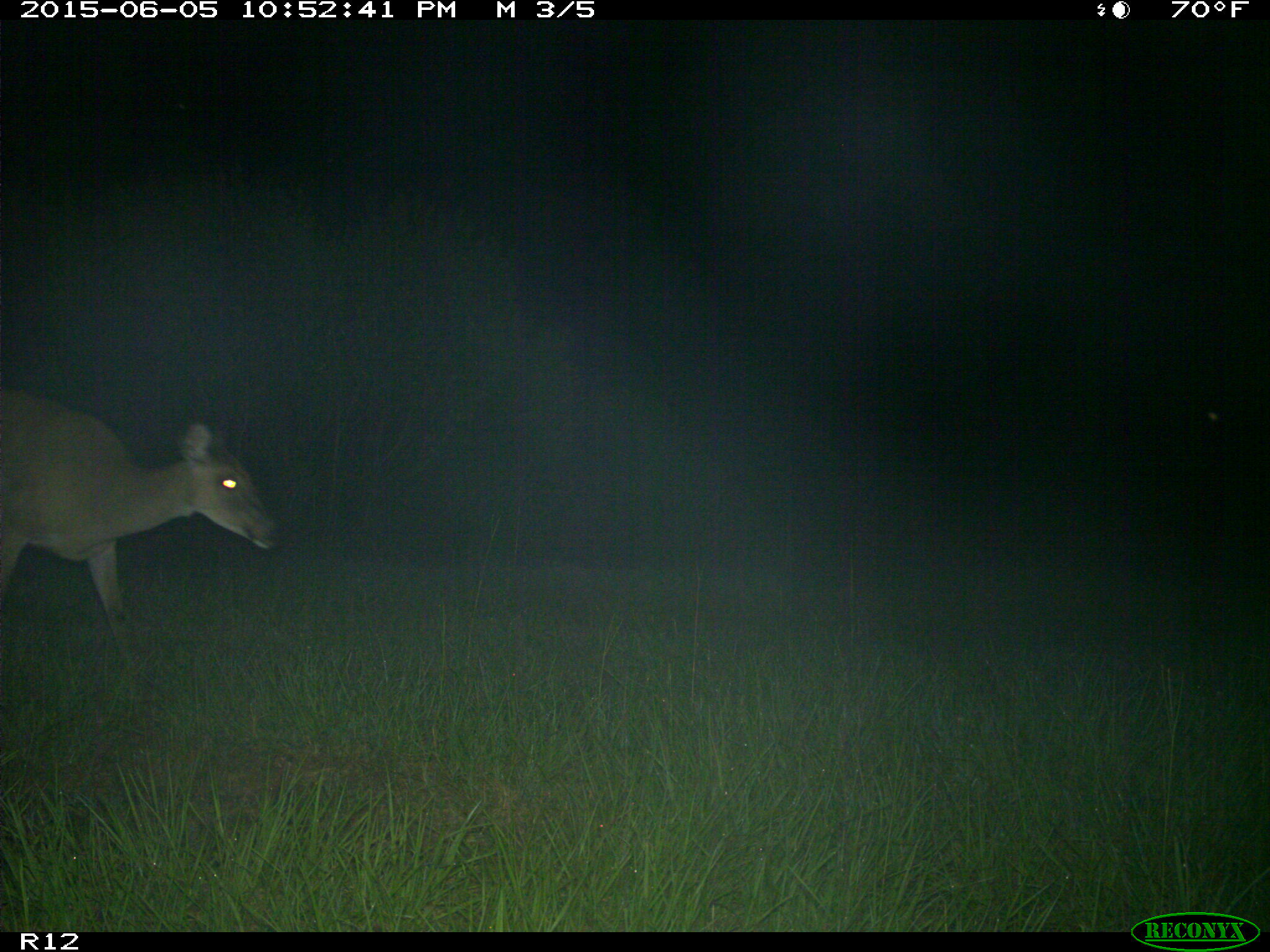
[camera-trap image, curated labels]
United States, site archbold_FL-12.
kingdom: Animalia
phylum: Chordata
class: Mammalia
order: Artiodactyla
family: Cervidae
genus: Odocoileus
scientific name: Odocoileus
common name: deer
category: unidentified deer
Unidentified deer (deer) (Odocoileus).